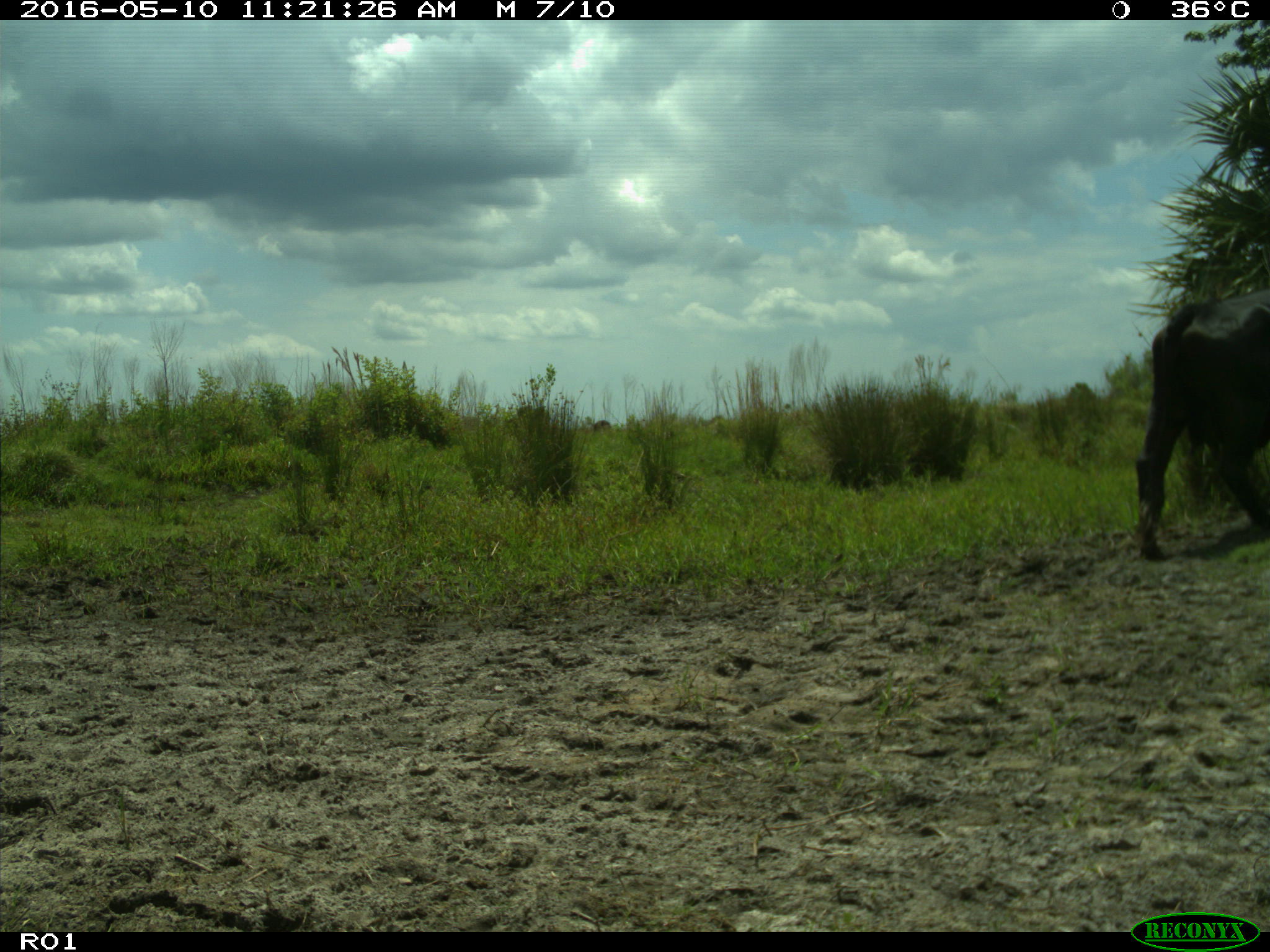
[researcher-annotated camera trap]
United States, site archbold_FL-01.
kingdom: Animalia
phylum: Chordata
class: Mammalia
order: Artiodactyla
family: Bovidae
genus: Bos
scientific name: Bos taurus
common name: domestic cow